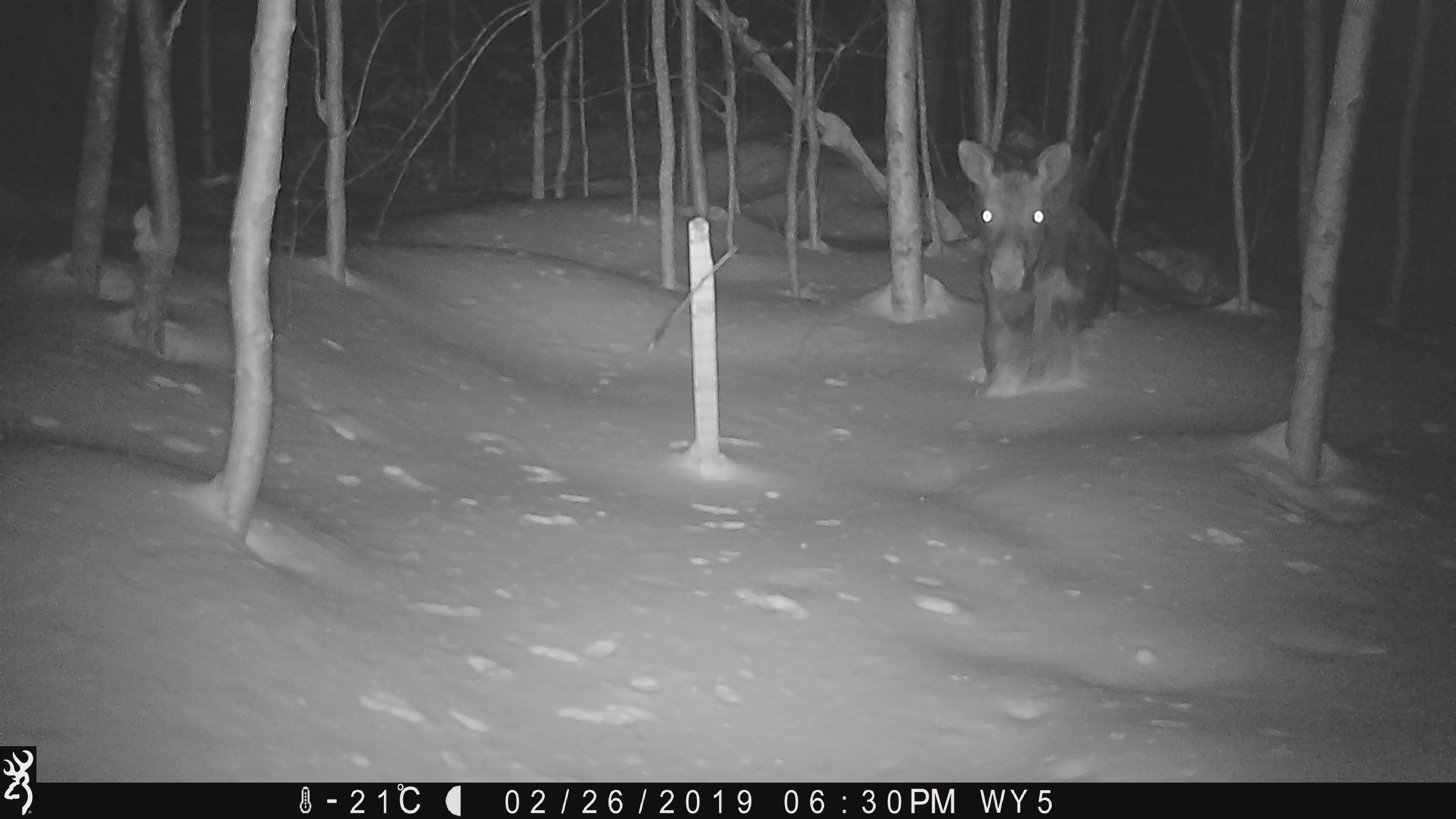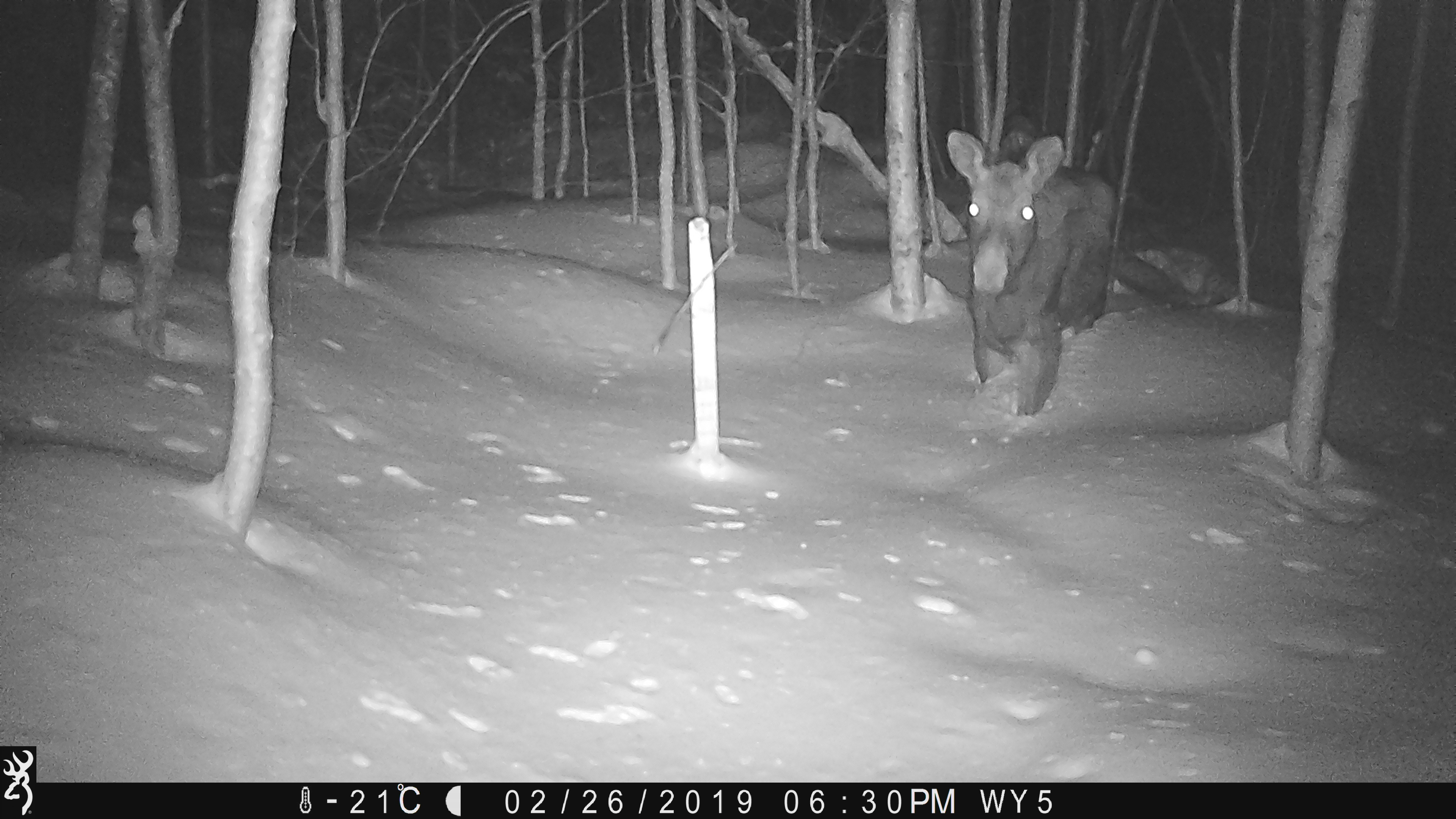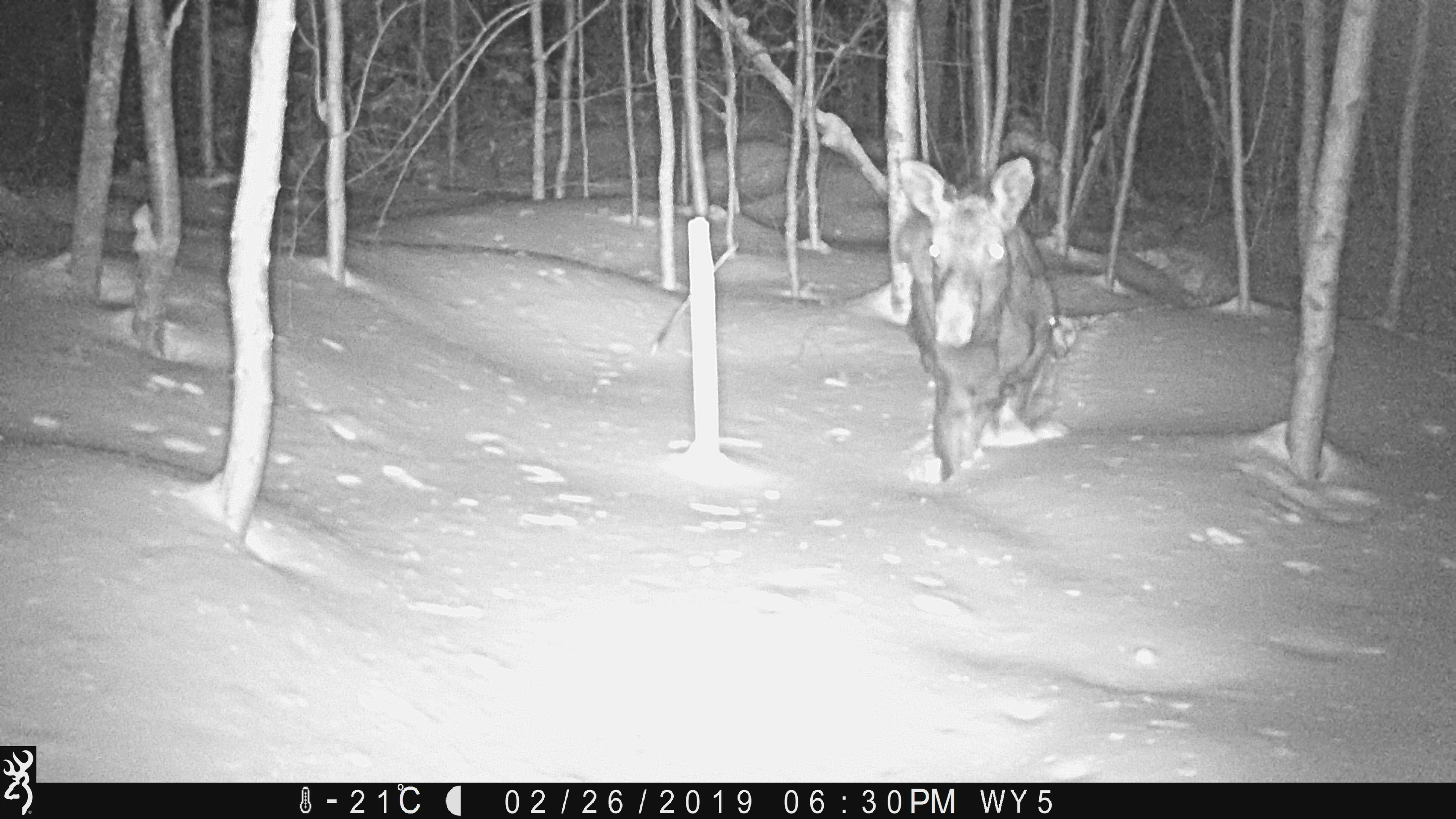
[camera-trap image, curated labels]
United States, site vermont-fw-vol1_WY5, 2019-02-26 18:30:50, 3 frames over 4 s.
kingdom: Animalia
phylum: Chordata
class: Mammalia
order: Artiodactyla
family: Cervidae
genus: Alces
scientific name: Alces alces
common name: moose